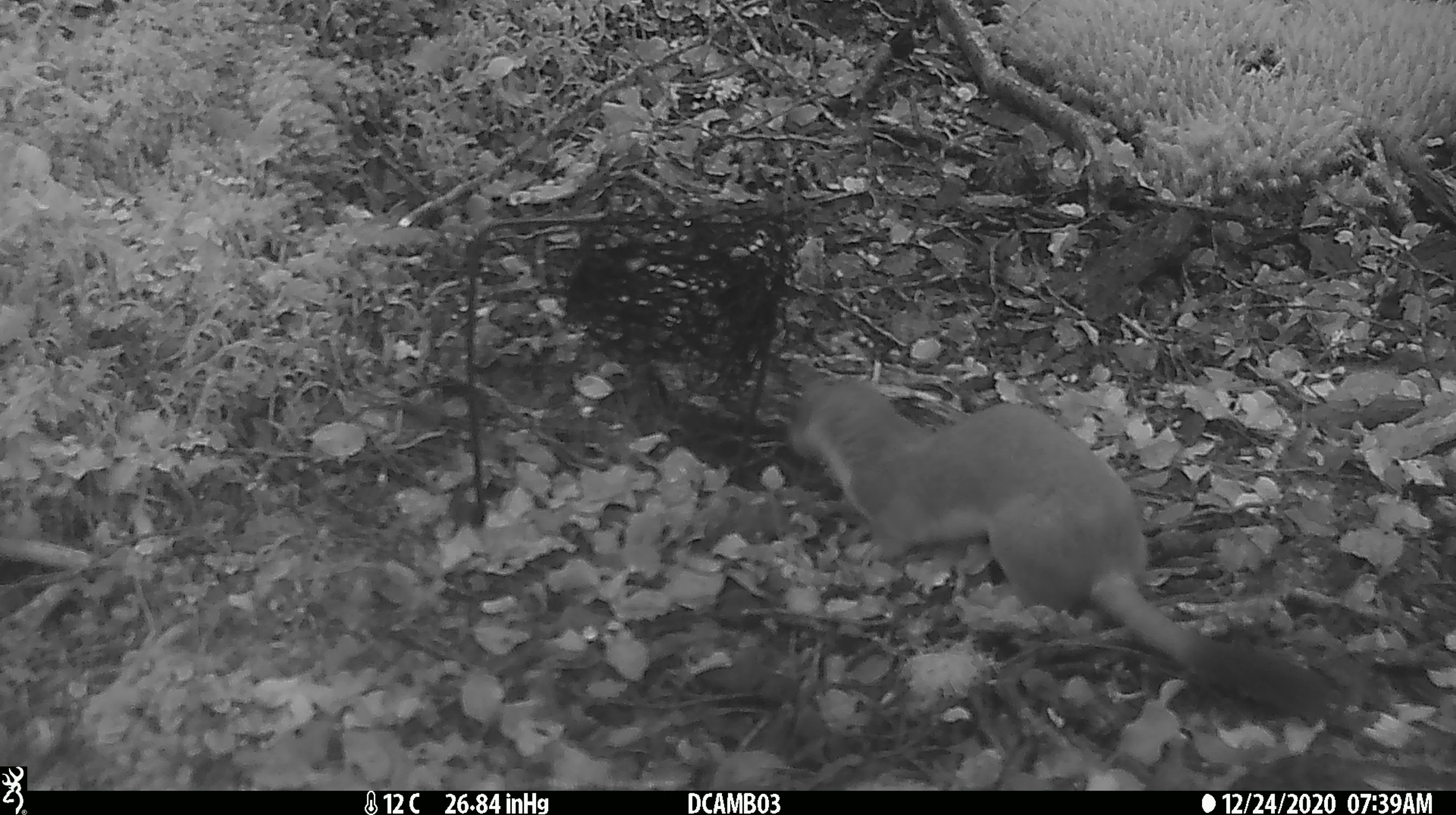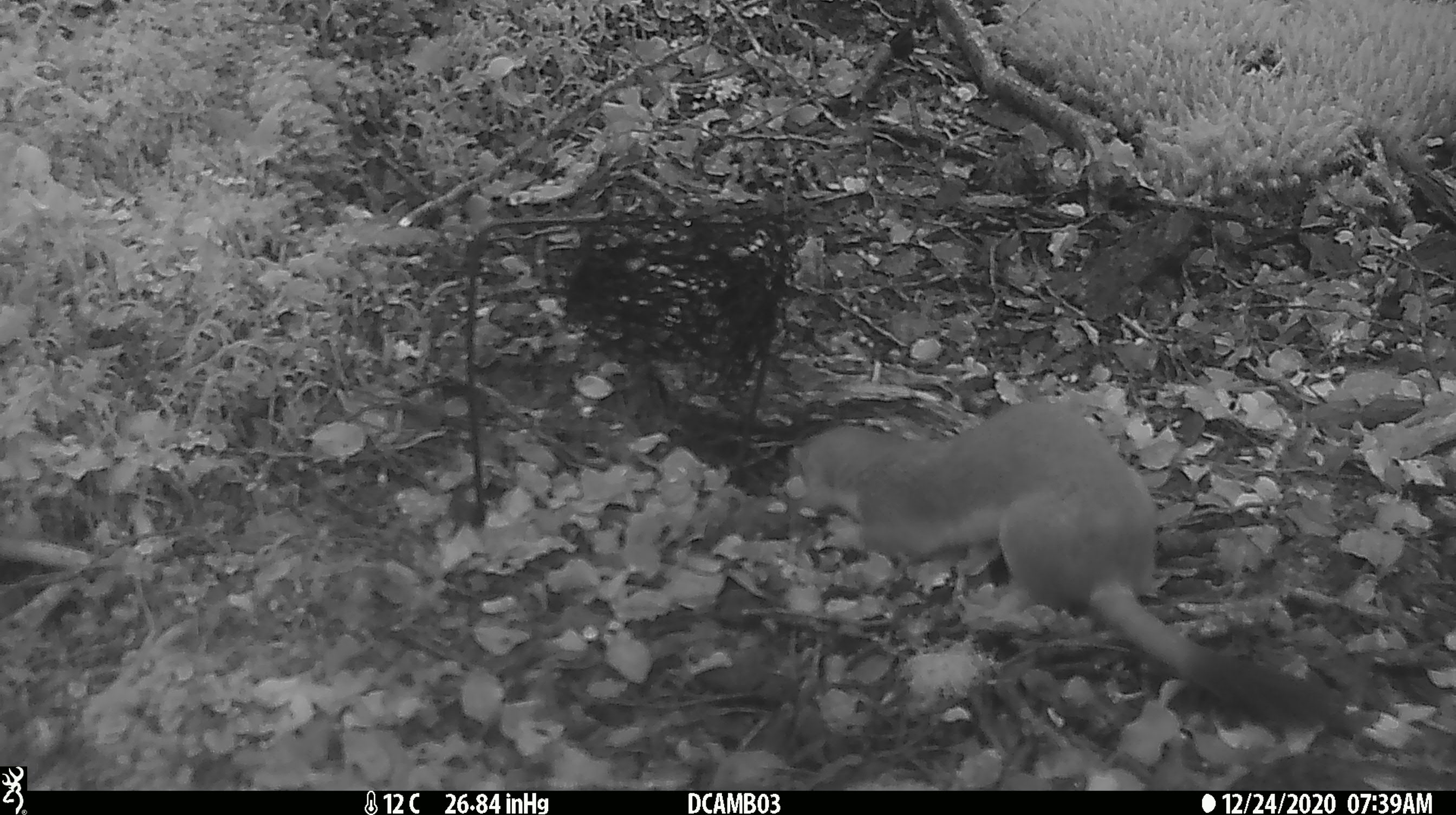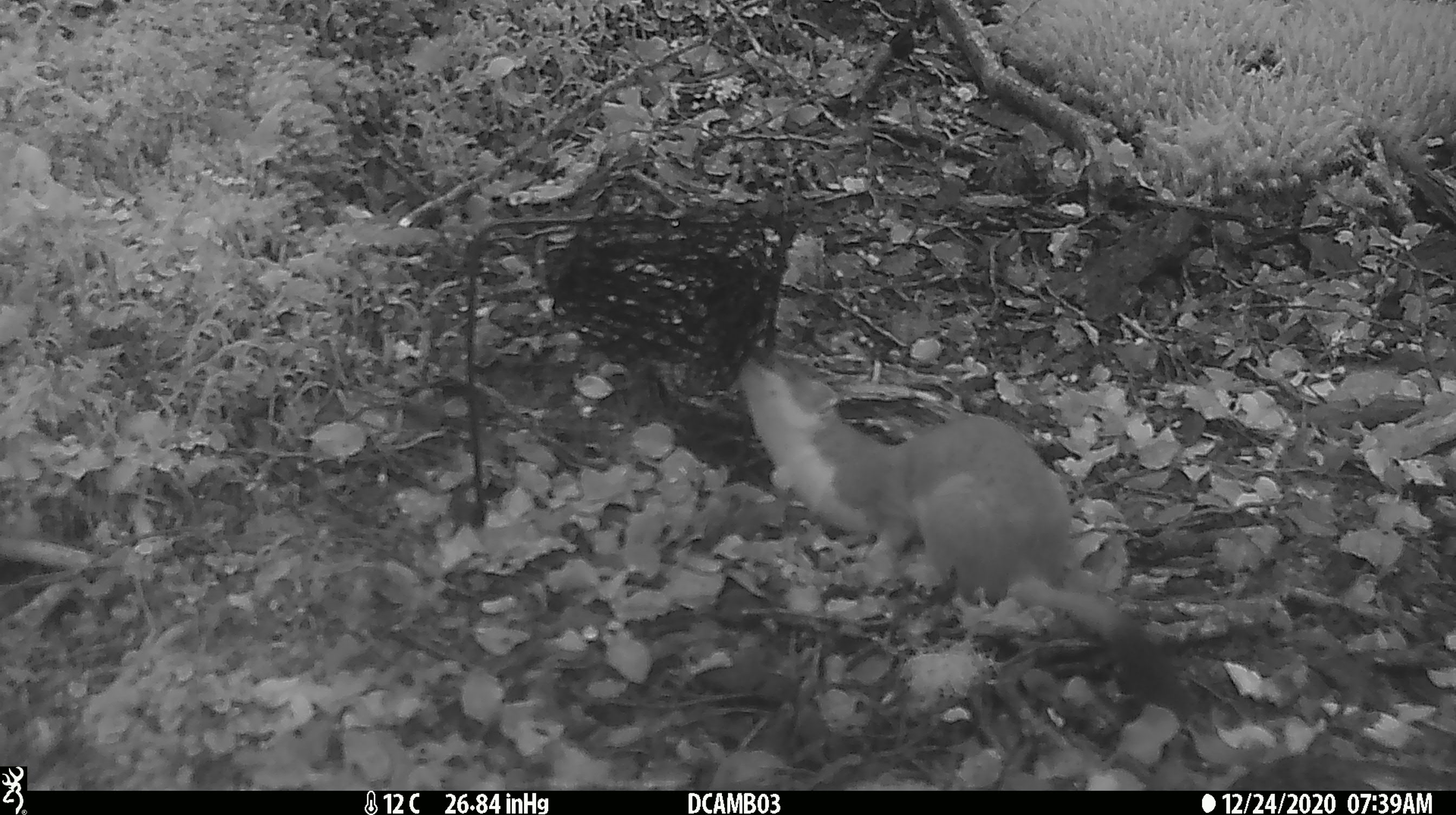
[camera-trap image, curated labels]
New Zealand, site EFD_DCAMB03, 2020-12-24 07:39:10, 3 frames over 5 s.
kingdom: Animalia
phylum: Chordata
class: Mammalia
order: Carnivora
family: Mustelidae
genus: Mustela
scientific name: Mustela erminea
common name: stoat